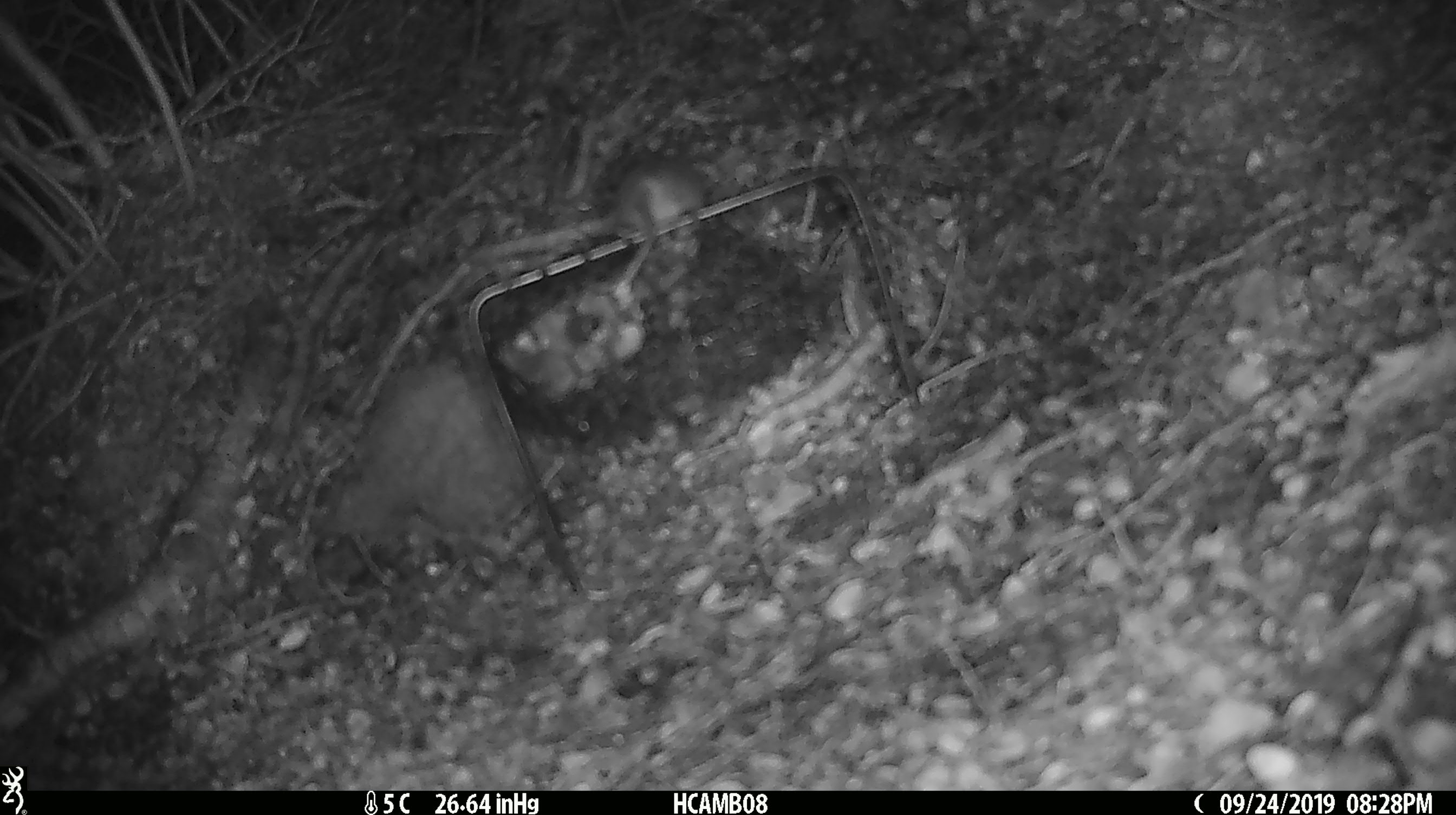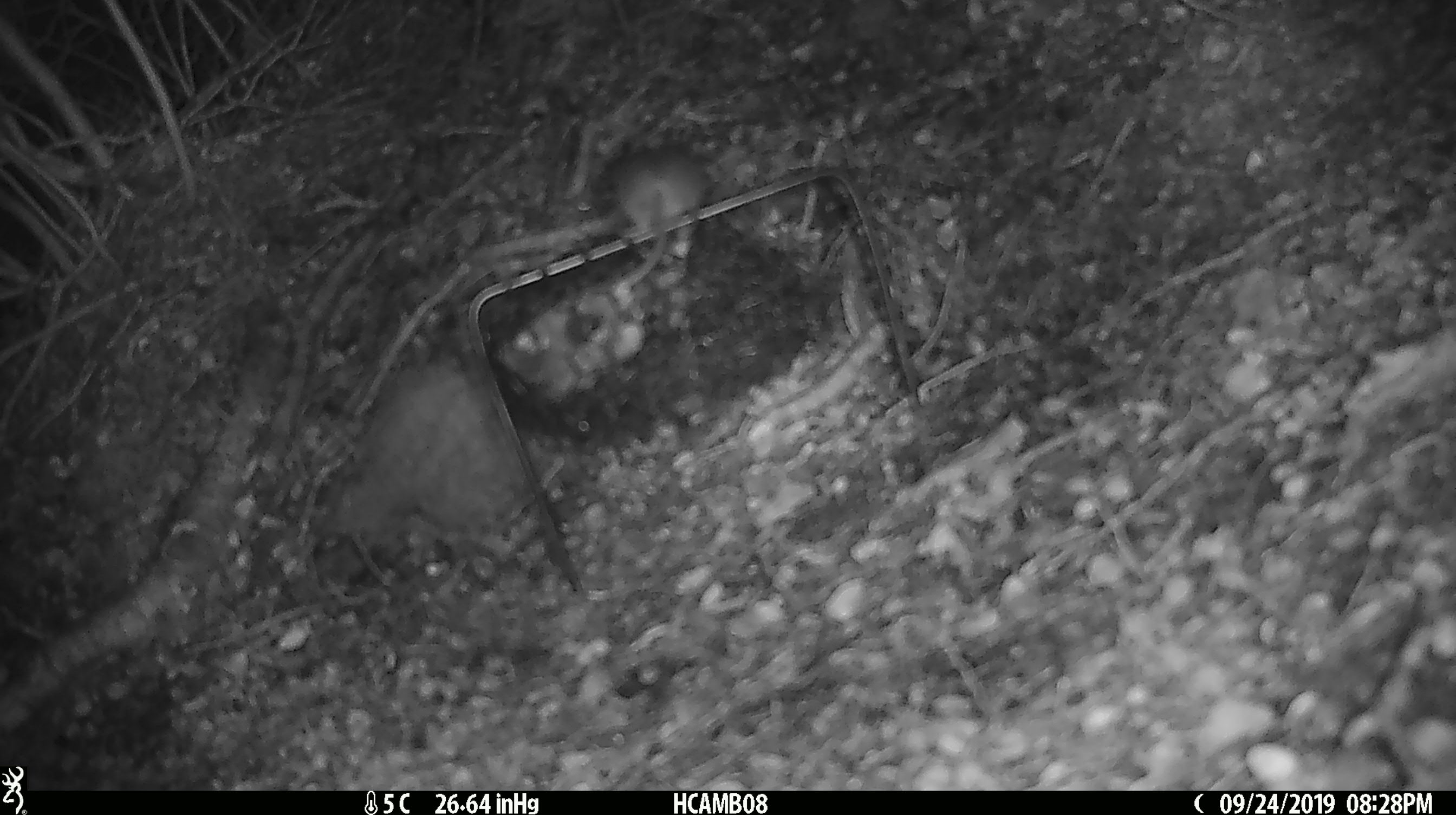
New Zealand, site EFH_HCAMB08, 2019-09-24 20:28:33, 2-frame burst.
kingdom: Animalia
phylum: Chordata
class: Mammalia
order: Rodentia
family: Muridae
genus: Mus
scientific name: Mus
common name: mouse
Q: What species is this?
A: Mouse (Mus).